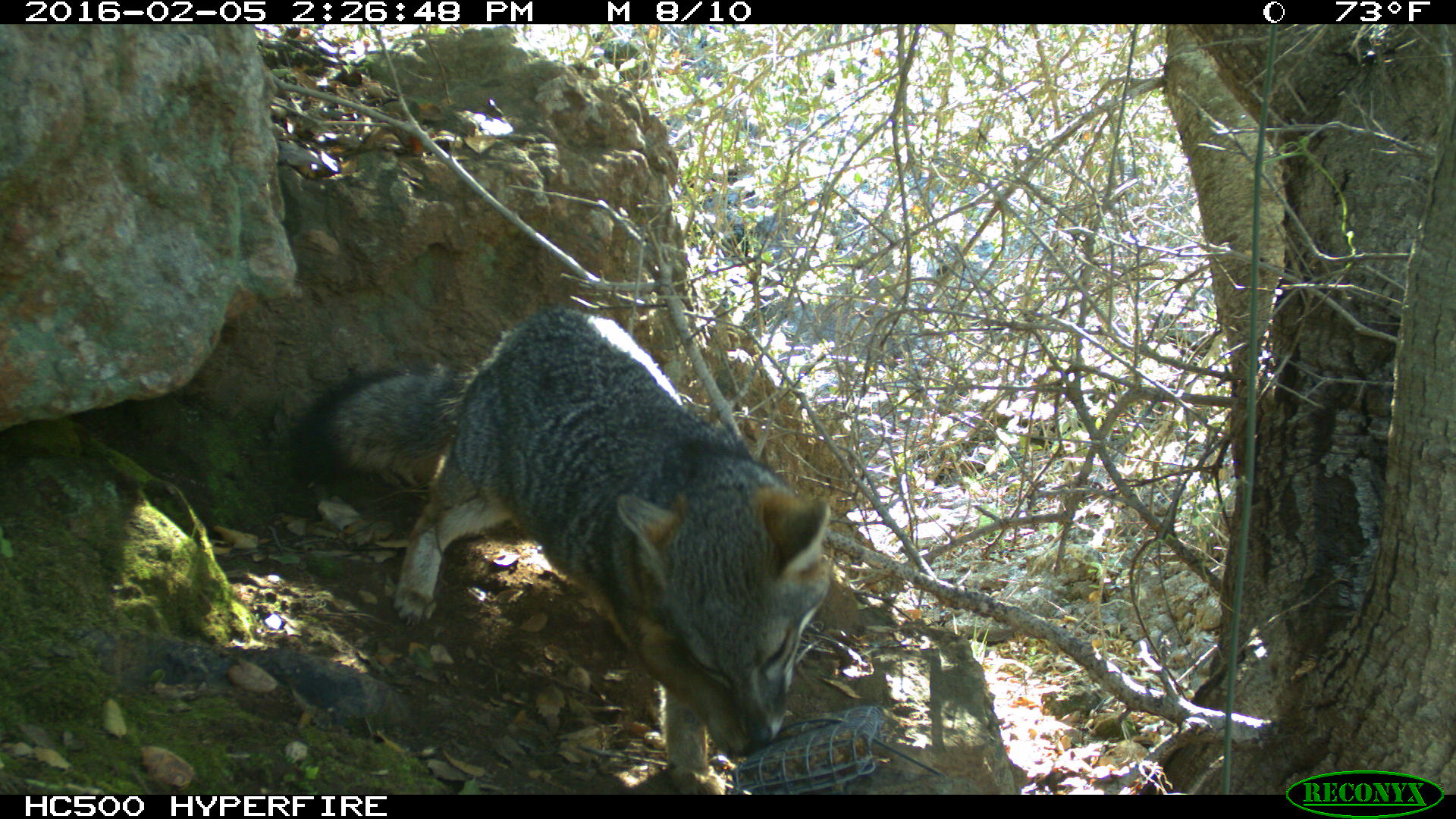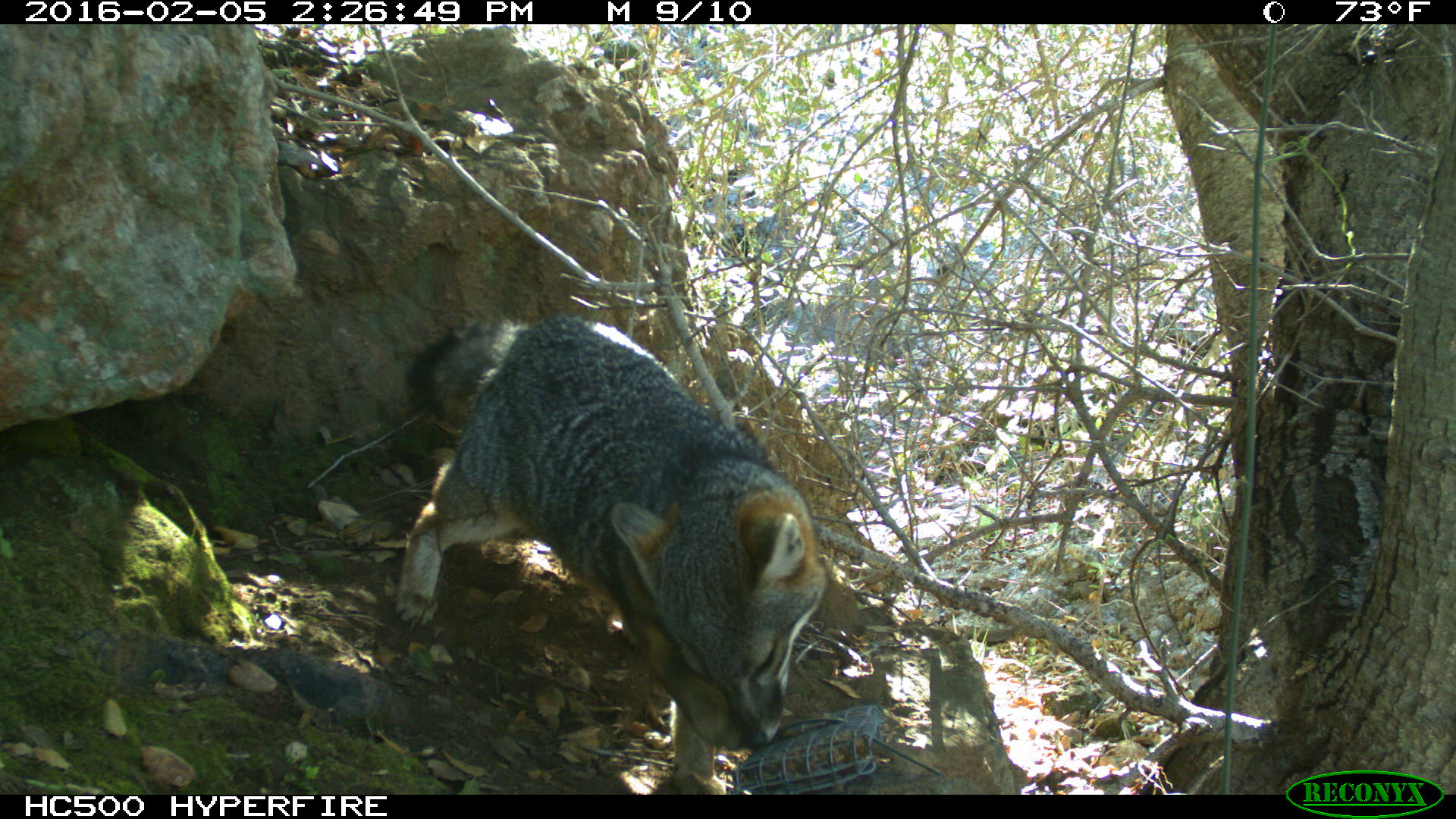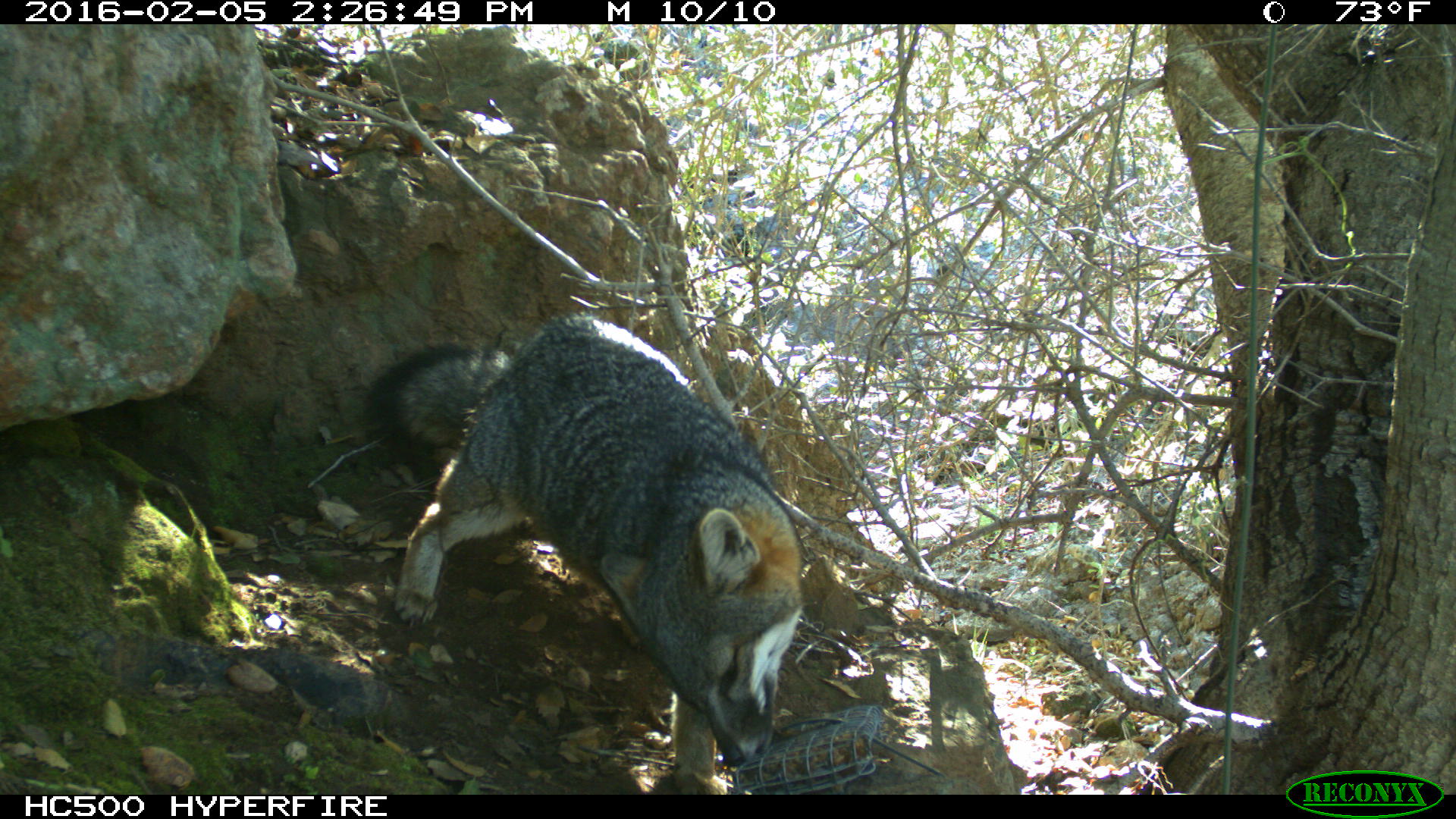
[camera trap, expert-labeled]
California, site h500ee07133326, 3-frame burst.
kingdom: Animalia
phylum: Chordata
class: Mammalia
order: Carnivora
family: Canidae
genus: Urocyon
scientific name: Urocyon littoralis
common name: island fox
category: fox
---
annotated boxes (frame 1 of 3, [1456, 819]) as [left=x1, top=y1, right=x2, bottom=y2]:
fox: [left=293, top=310, right=830, bottom=794]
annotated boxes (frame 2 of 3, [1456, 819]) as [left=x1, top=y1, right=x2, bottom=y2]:
fox: [left=393, top=315, right=824, bottom=794]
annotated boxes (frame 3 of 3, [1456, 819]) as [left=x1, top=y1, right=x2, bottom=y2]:
fox: [left=366, top=312, right=803, bottom=794]